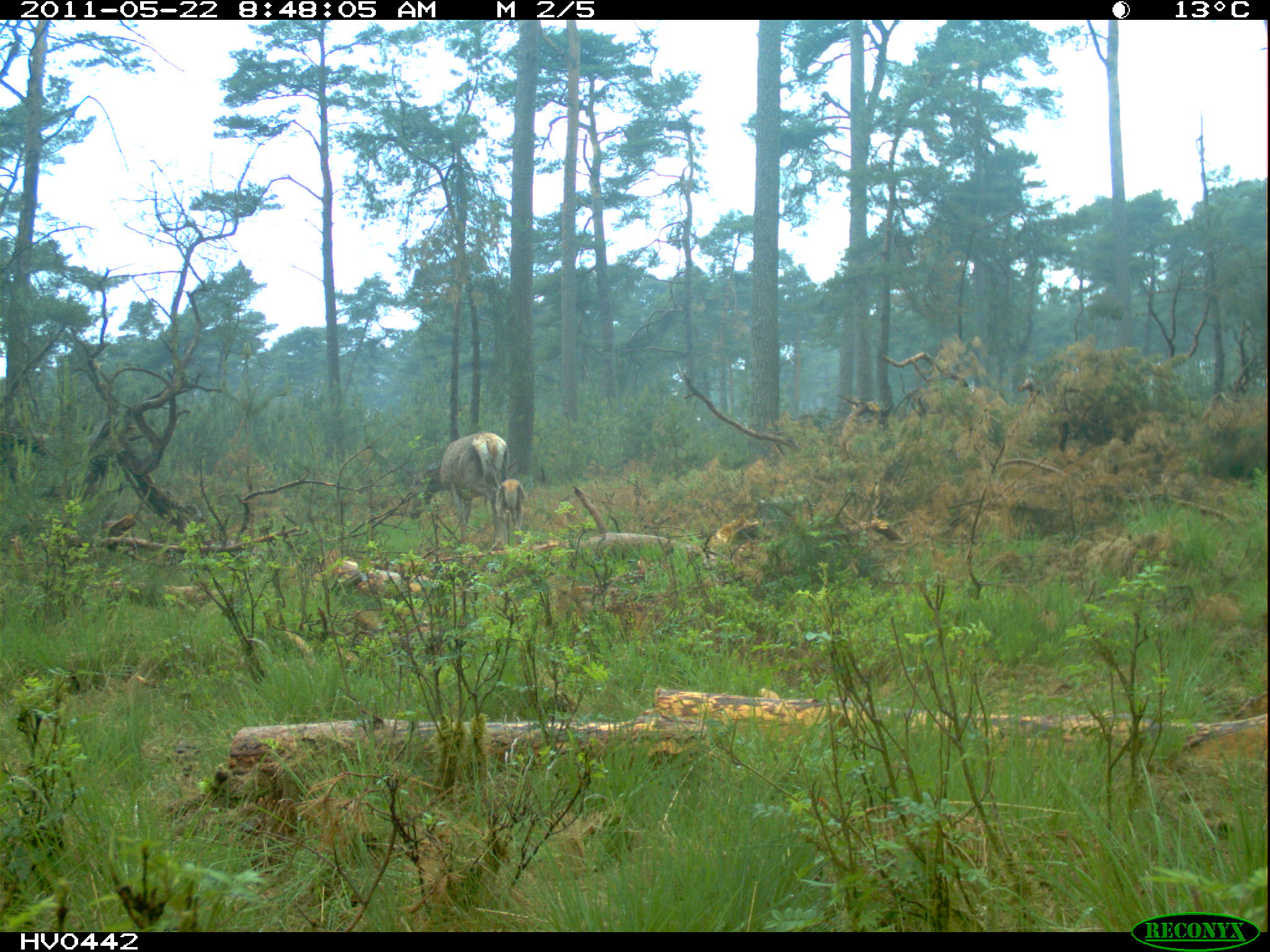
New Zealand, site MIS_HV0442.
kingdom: Animalia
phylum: Chordata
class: Mammalia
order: Artiodactyla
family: Cervidae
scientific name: Cervidae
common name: deer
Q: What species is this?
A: Deer (Cervidae).